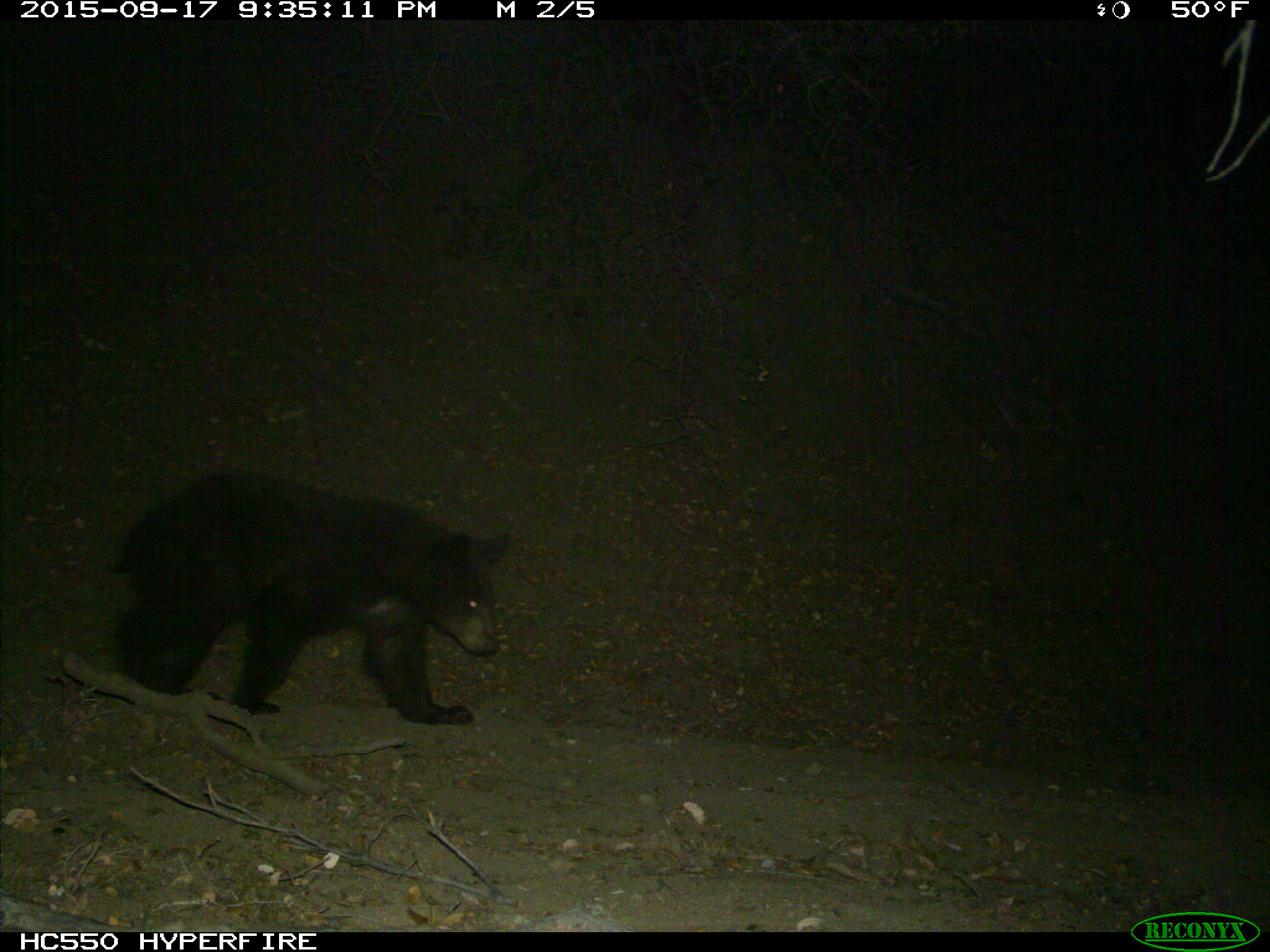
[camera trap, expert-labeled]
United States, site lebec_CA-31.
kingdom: Animalia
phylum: Chordata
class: Mammalia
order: Carnivora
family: Ursidae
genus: Ursus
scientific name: Ursus americanus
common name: american black bear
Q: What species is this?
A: Ursus americanus (american black bear).